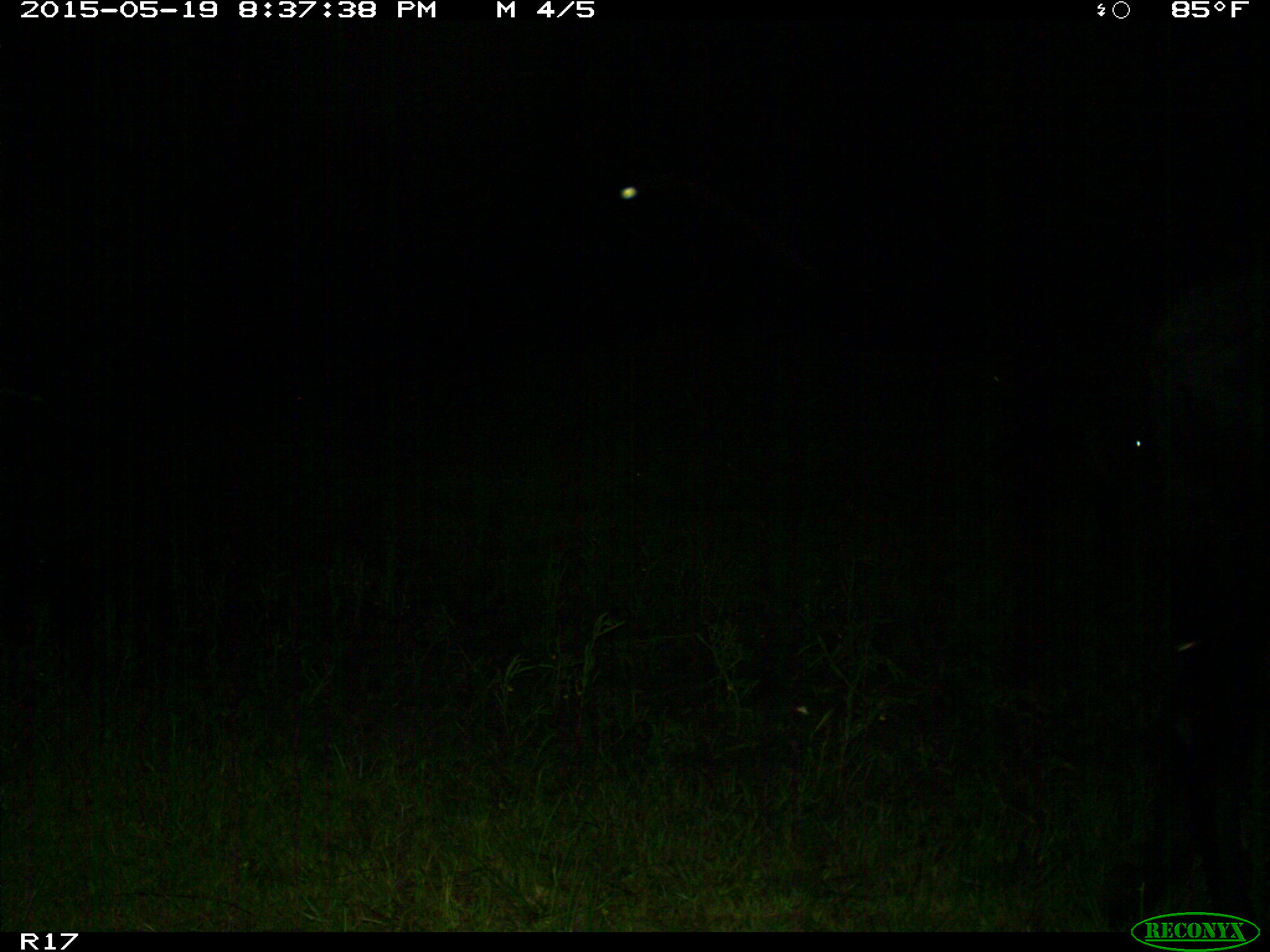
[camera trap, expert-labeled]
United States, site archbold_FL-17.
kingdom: Animalia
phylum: Chordata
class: Mammalia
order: Artiodactyla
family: Bovidae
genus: Bos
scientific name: Bos taurus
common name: domestic cow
Bos taurus (domestic cow).